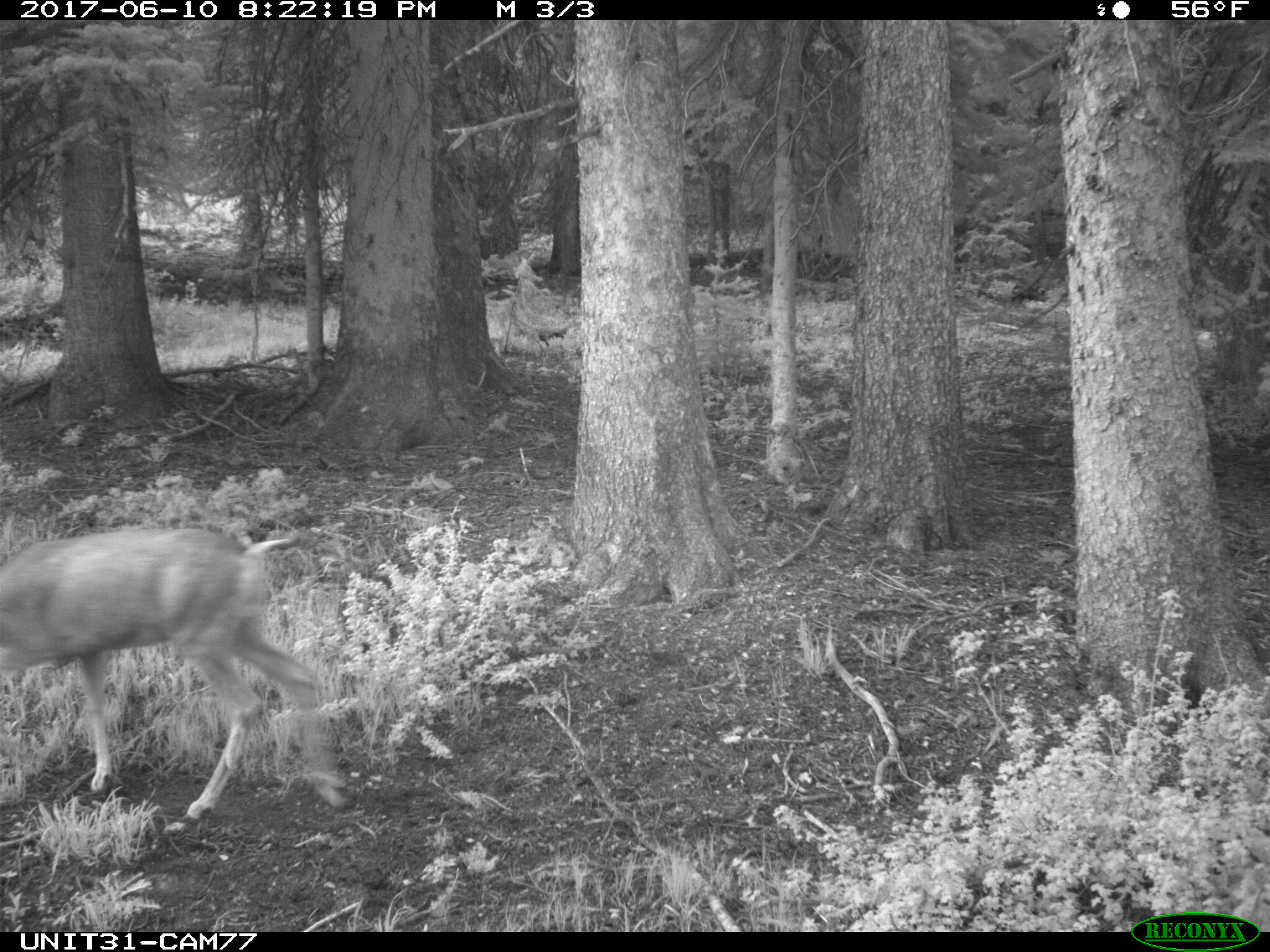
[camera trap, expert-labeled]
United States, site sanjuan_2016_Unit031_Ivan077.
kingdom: Animalia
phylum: Chordata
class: Mammalia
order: Artiodactyla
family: Cervidae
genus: Odocoileus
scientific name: Odocoileus hemionus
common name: mule deer